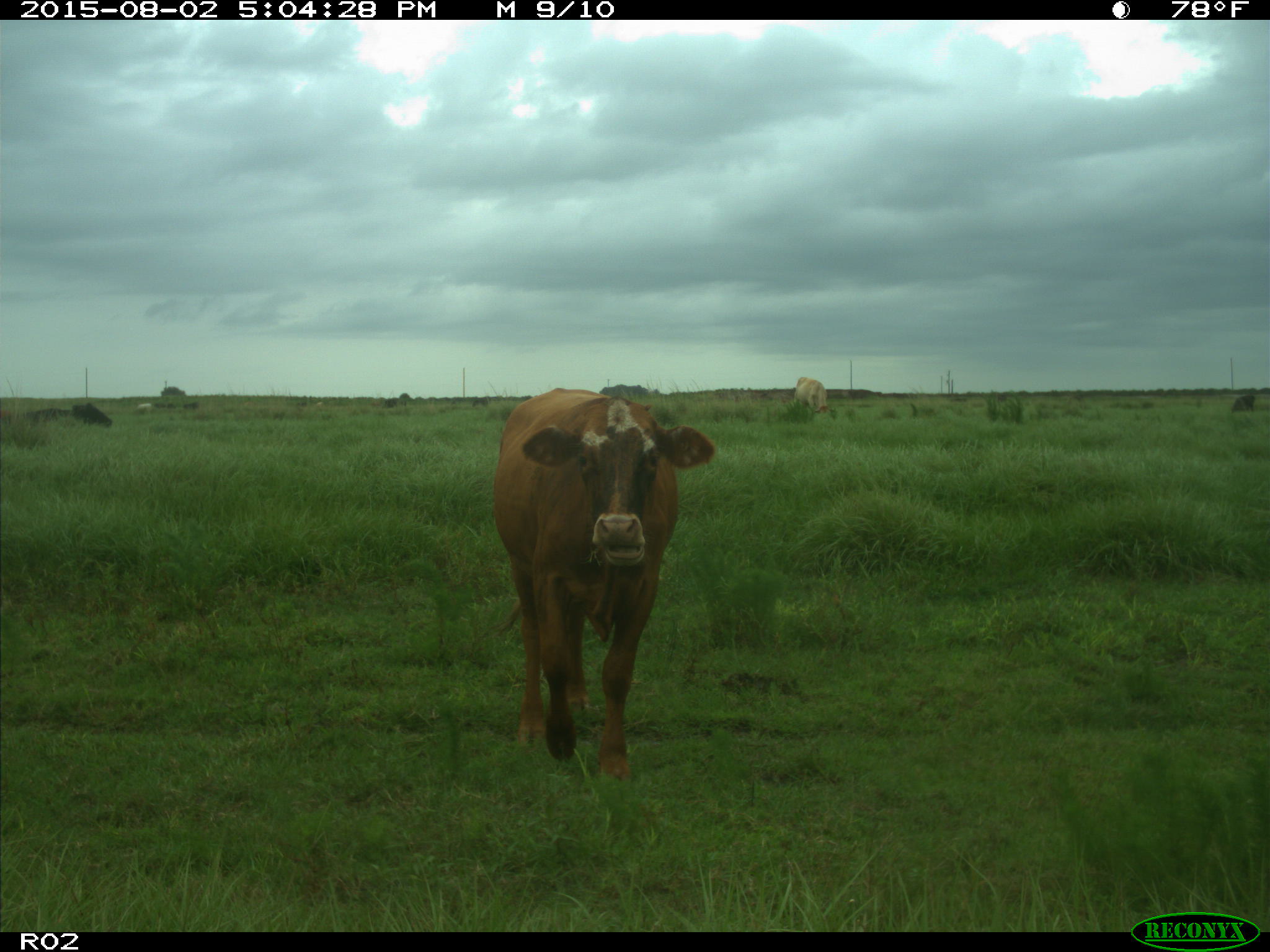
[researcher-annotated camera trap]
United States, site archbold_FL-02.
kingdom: Animalia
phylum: Chordata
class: Mammalia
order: Artiodactyla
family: Bovidae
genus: Bos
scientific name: Bos taurus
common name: domestic cow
Bos taurus (domestic cow).